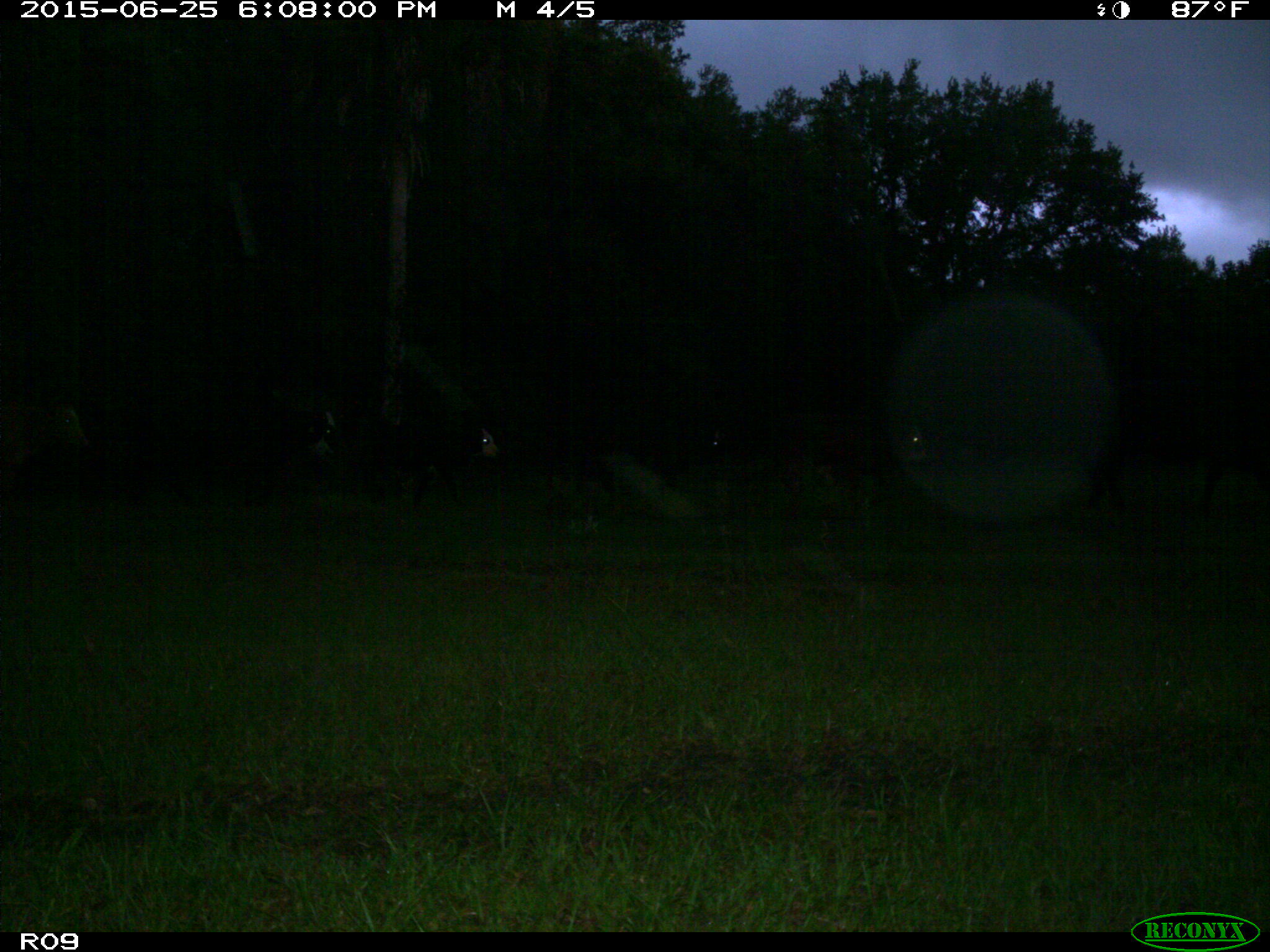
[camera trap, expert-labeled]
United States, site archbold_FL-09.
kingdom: Animalia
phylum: Chordata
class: Mammalia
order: Artiodactyla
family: Bovidae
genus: Bos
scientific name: Bos taurus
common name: domestic cow